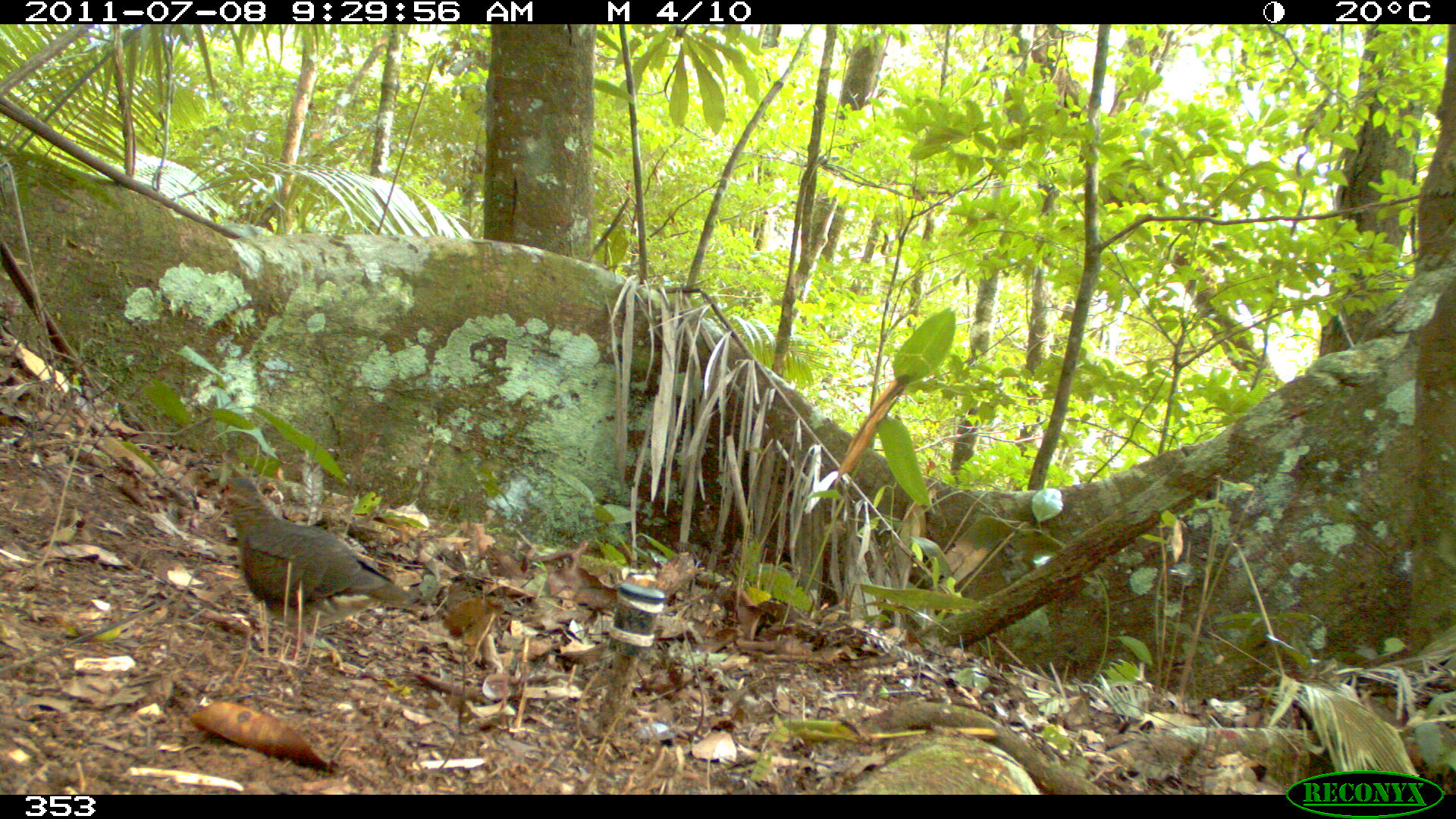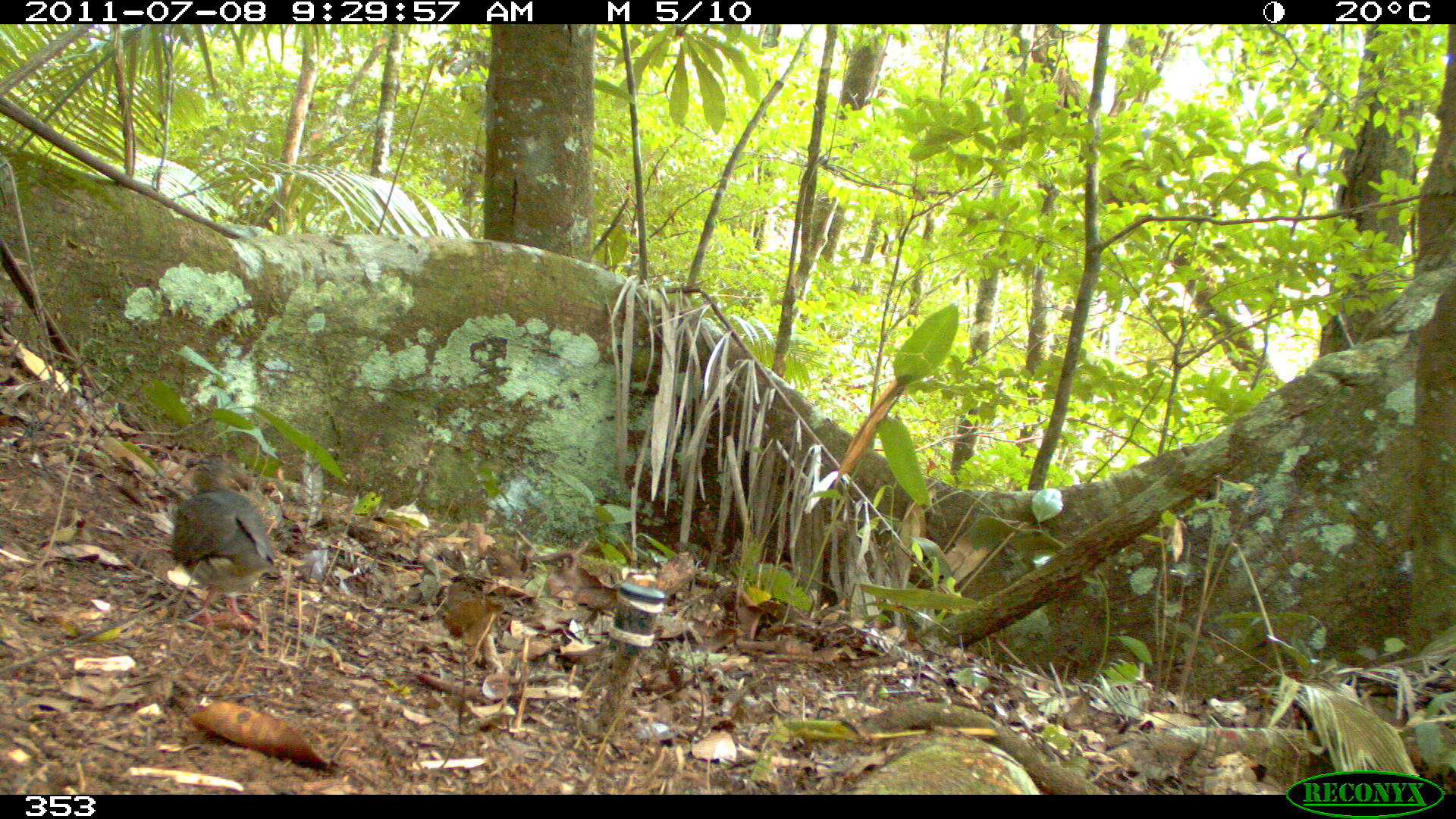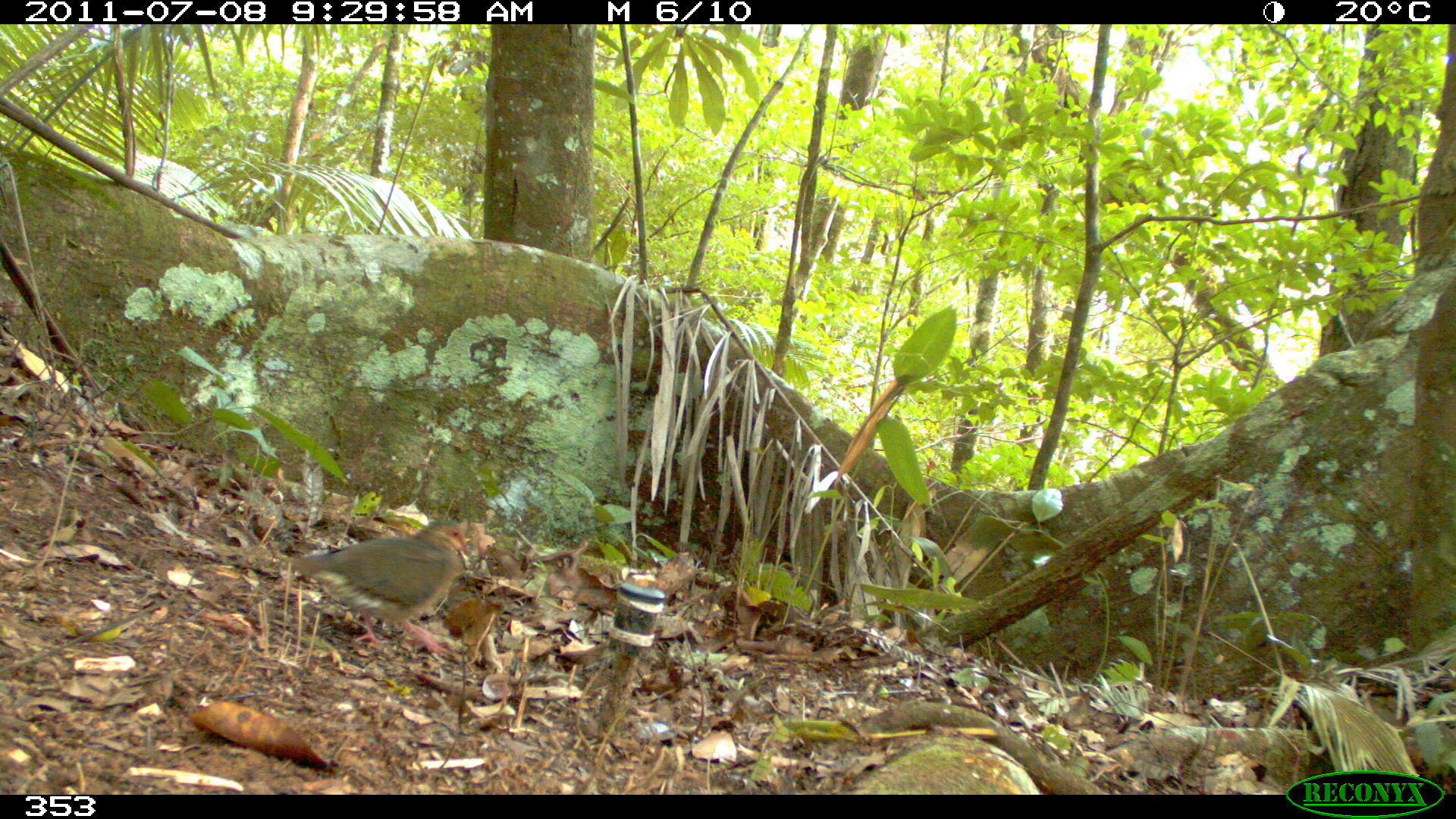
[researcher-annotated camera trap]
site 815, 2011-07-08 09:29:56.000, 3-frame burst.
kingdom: Animalia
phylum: Chordata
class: Aves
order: Columbiformes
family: Columbidae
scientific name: Columbidae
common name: dove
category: paloma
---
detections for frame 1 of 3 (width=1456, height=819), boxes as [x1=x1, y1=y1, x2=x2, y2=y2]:
paloma: [x1=215, y1=476, x2=413, y2=666]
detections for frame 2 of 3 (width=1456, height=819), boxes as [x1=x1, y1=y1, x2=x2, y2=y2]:
paloma: [x1=170, y1=456, x2=280, y2=631]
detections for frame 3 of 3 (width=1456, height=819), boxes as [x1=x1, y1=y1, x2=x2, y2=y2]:
paloma: [x1=279, y1=519, x2=470, y2=648]